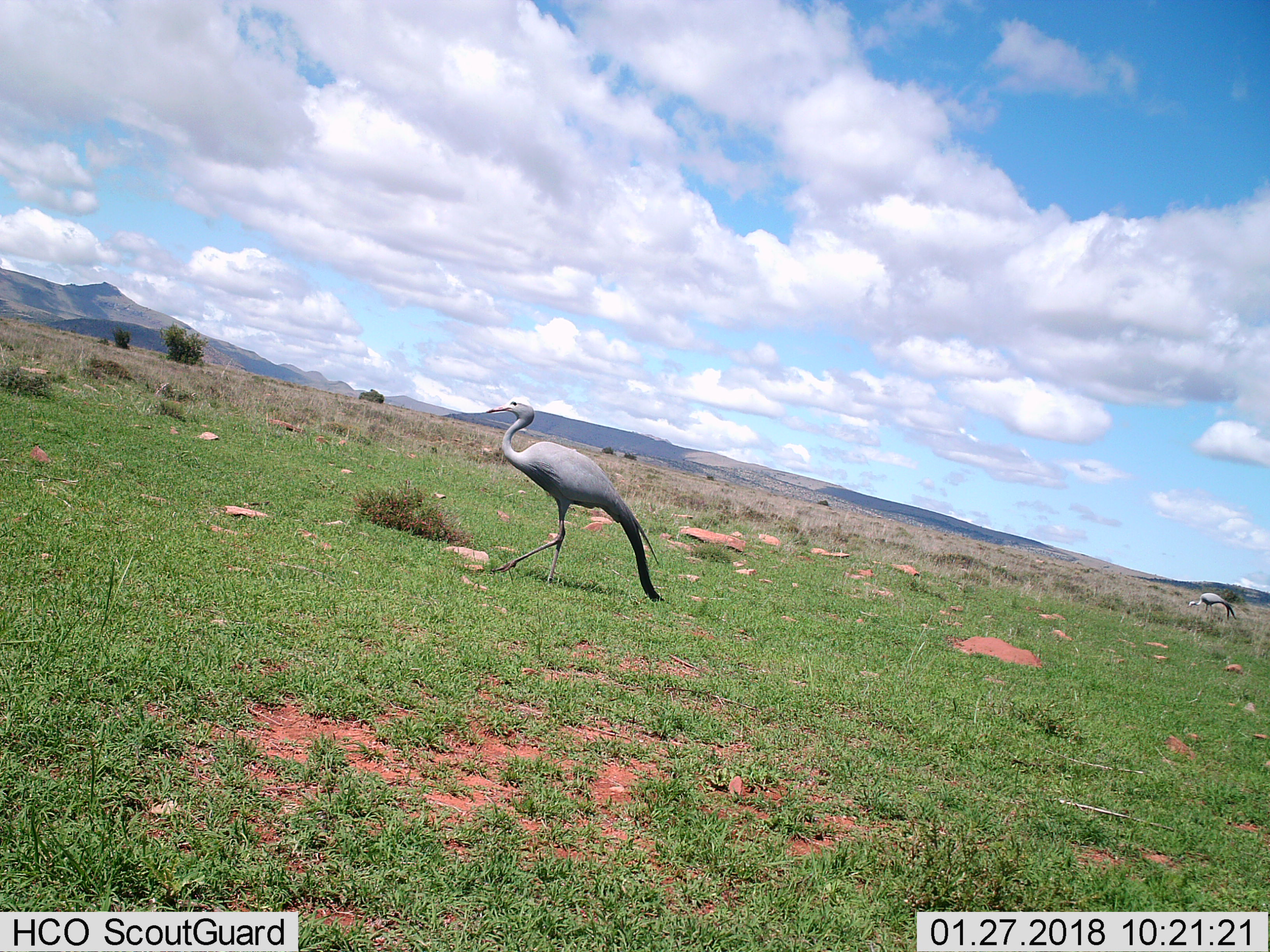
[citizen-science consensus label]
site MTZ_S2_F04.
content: unidentified animal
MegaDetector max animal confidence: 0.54